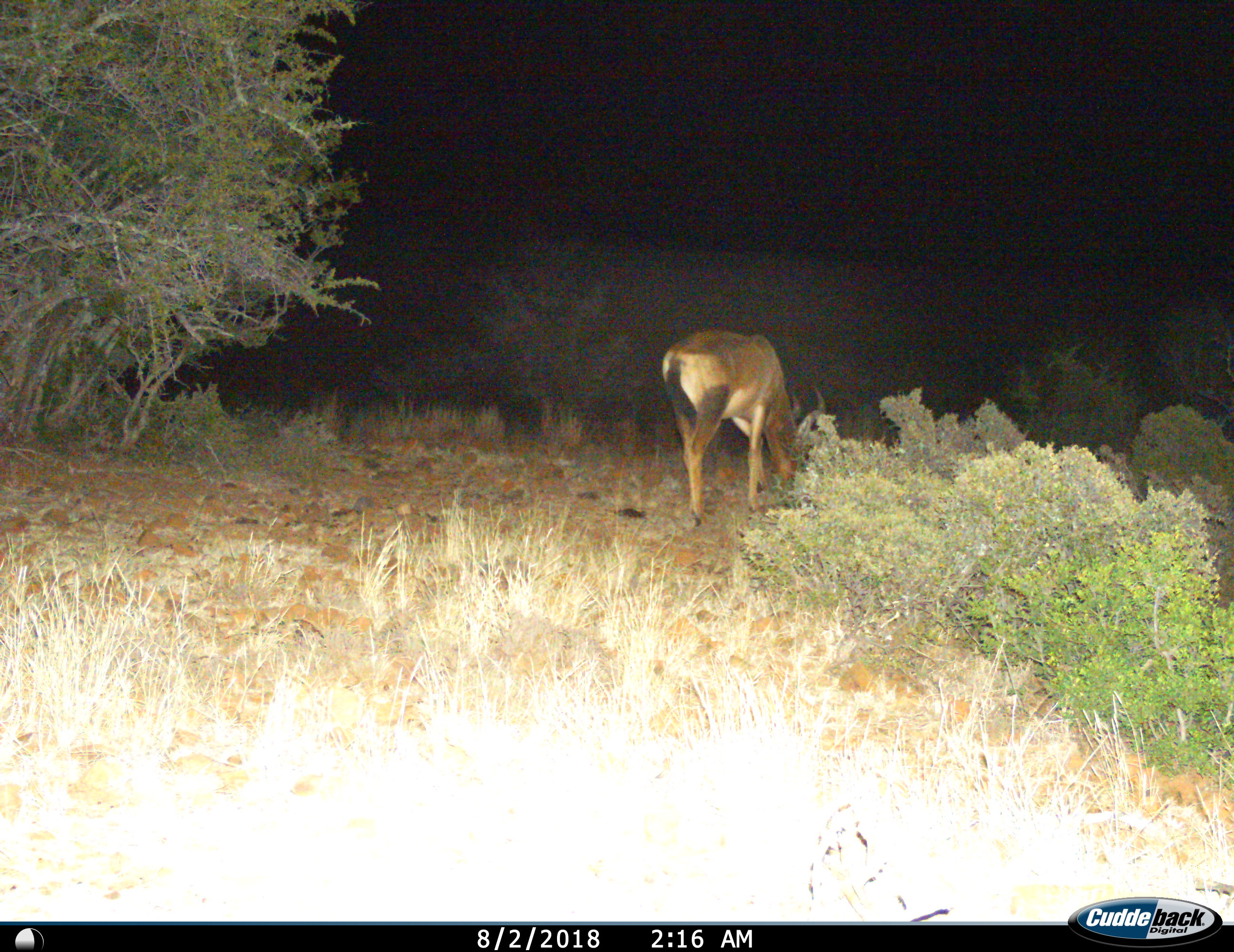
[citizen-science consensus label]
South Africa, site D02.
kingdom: Animalia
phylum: Chordata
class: Mammalia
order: Artiodactyla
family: Bovidae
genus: Alcelaphus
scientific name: Alcelaphus buselaphus caama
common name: red hartebeest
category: hartebeestred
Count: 1.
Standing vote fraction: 22%.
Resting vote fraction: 0%.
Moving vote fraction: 11%.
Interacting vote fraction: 0%.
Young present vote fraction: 0%.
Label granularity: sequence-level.